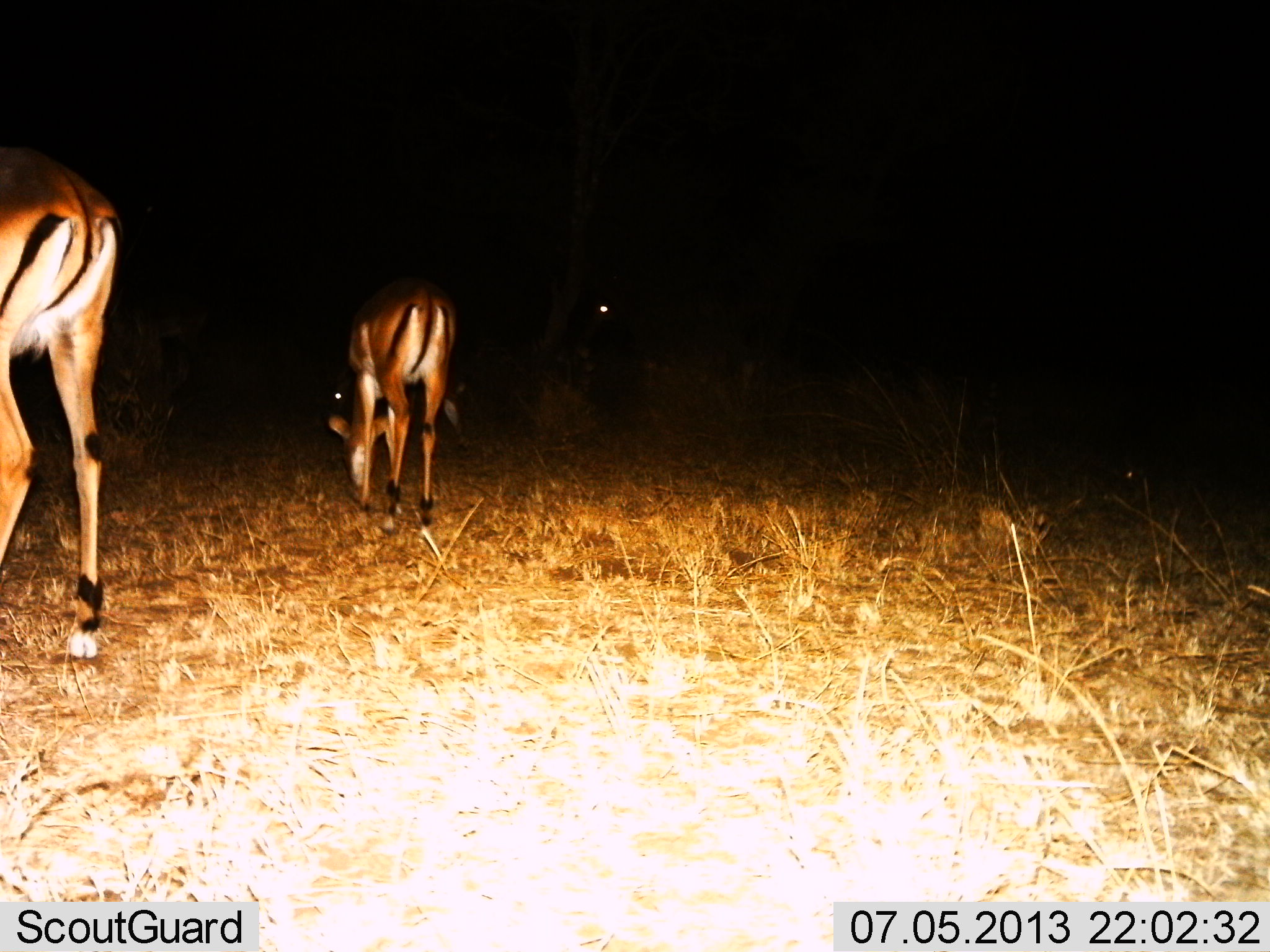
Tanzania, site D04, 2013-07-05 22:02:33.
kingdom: Animalia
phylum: Chordata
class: Mammalia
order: Artiodactyla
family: Bovidae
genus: Aepyceros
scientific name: Aepyceros melampus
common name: impala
Impala (Aepyceros melampus), count 2. Behavior (volunteer vote fractions): standing 32%, resting 0%, moving 0%, interacting 0%. Young present (vote fraction): 4%. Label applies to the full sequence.